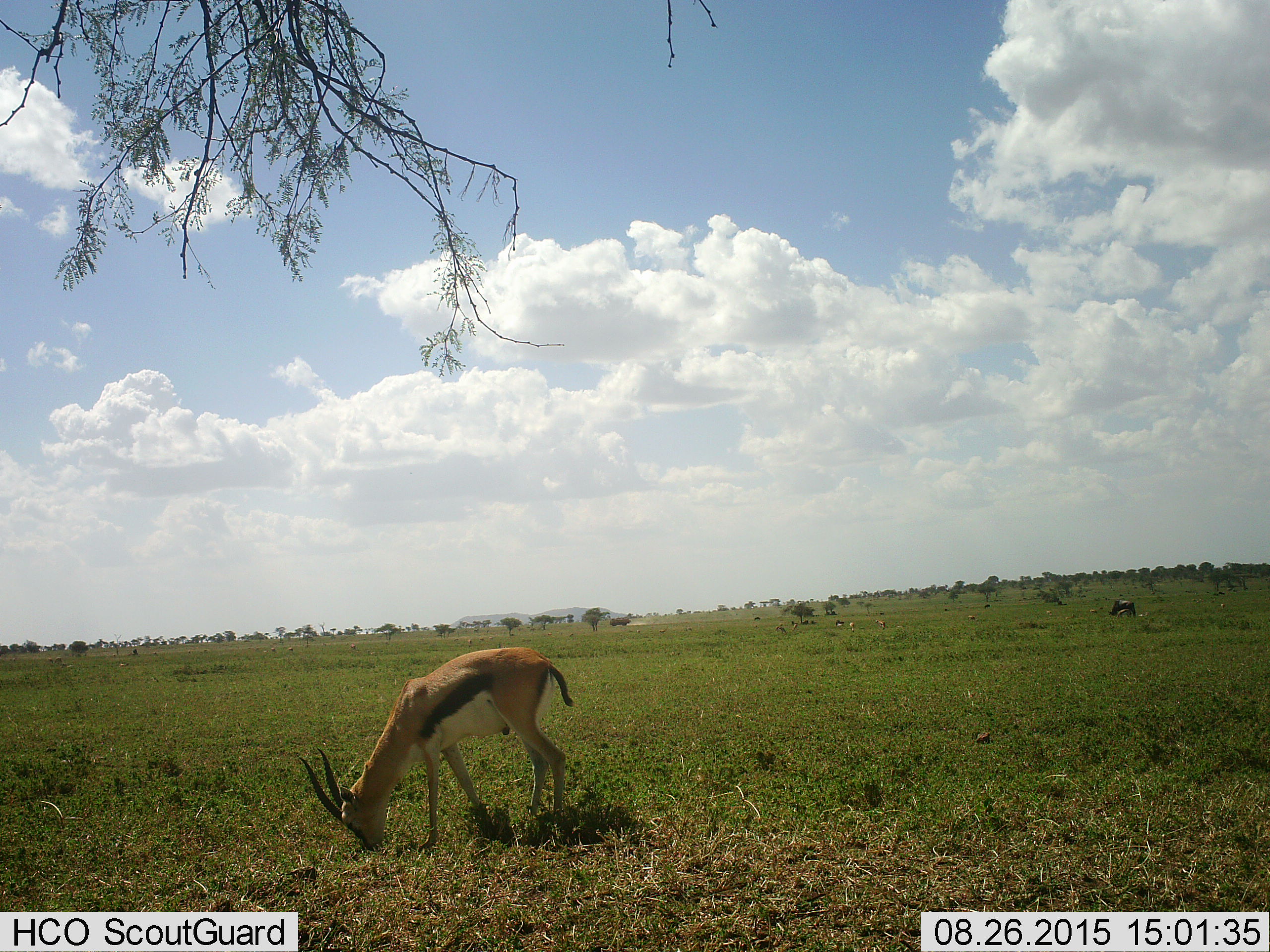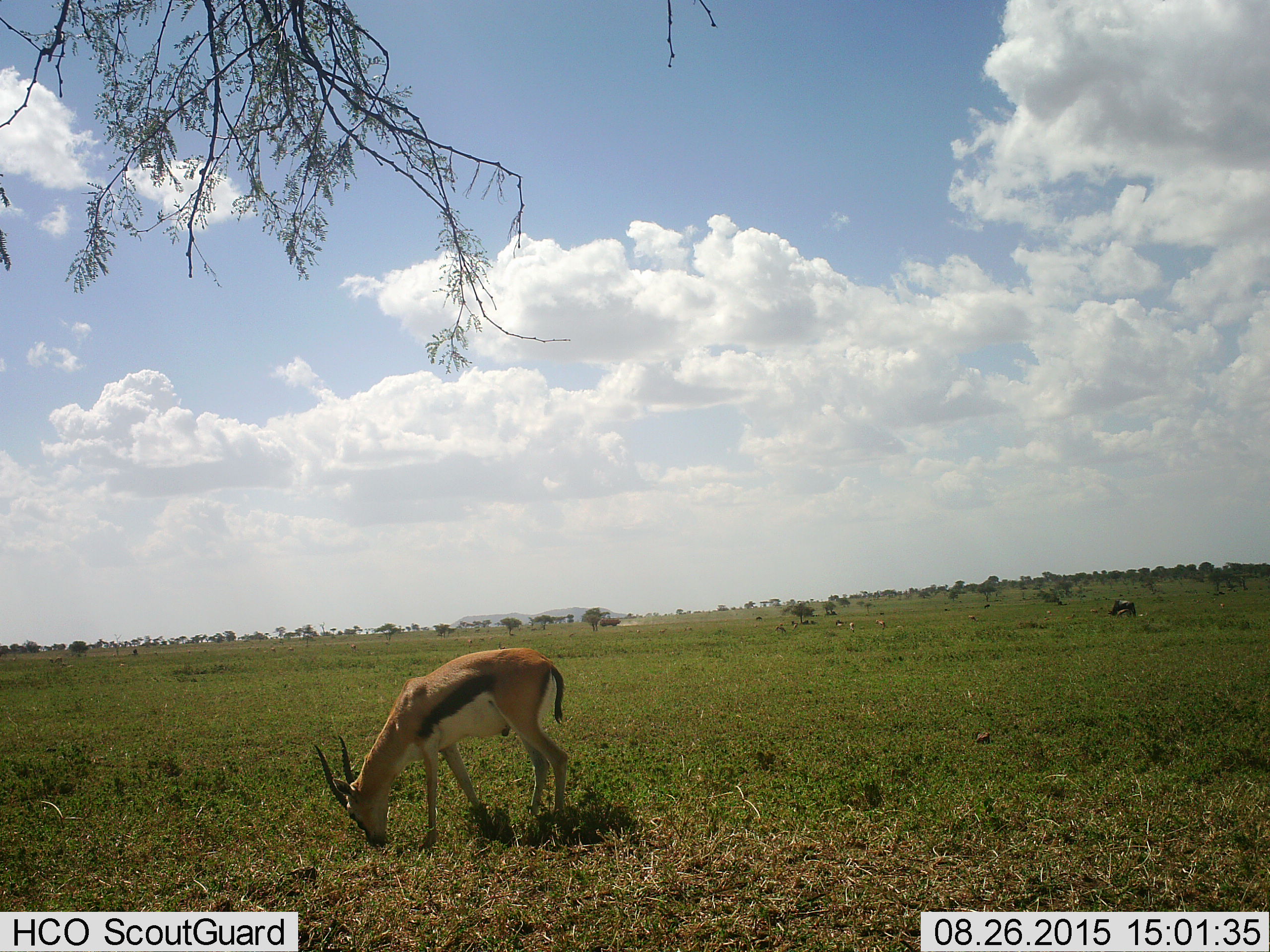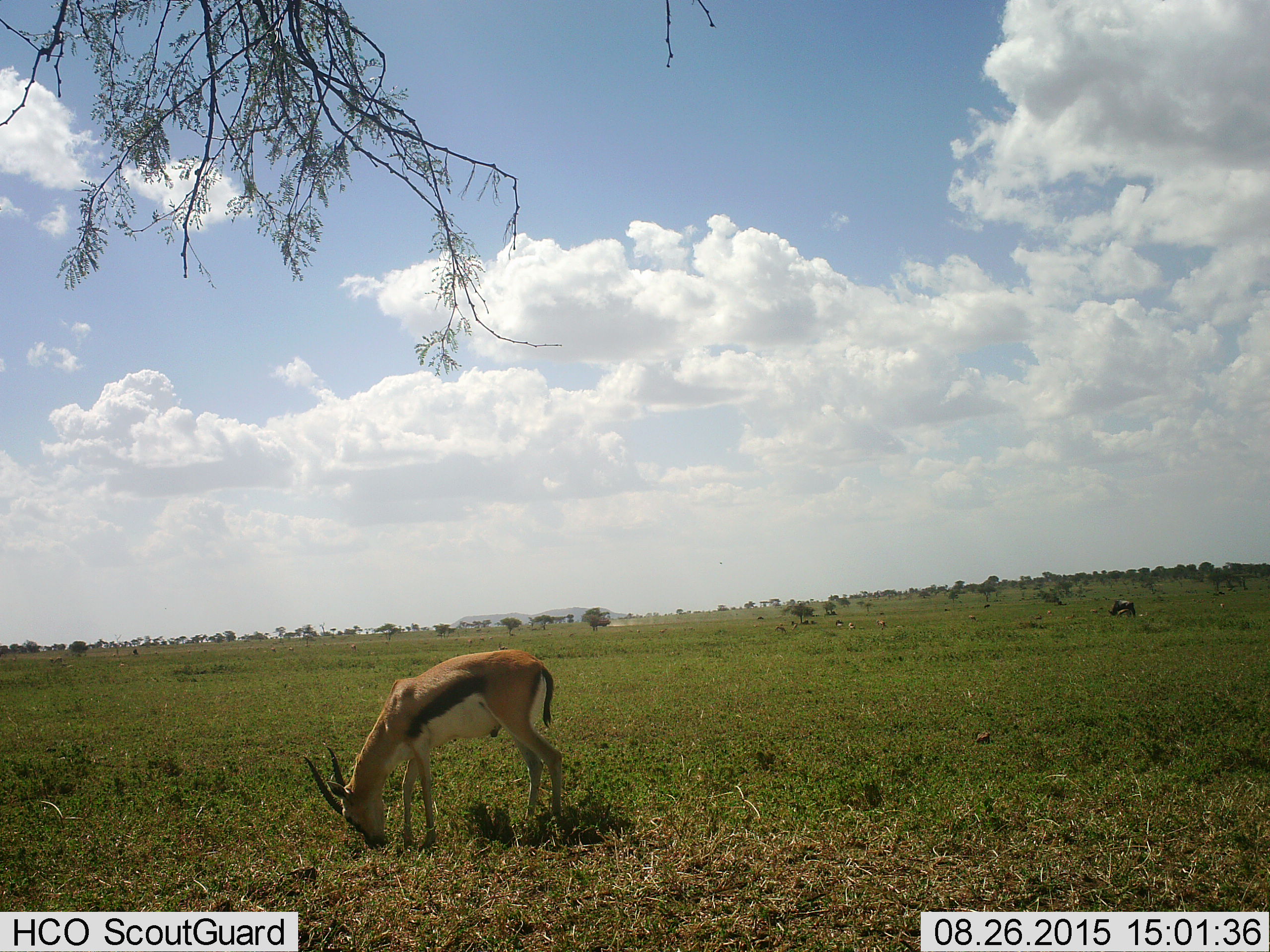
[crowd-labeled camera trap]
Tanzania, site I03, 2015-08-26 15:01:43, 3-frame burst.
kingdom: Animalia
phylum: Chordata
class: Mammalia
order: Artiodactyla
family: Bovidae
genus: Eudorcas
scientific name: Eudorcas thomsonii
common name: thomson's gazelle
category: gazellethomsons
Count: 1.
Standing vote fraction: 38%.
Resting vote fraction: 0%.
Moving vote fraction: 0%.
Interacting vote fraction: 0%.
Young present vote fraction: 0%.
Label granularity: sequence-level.